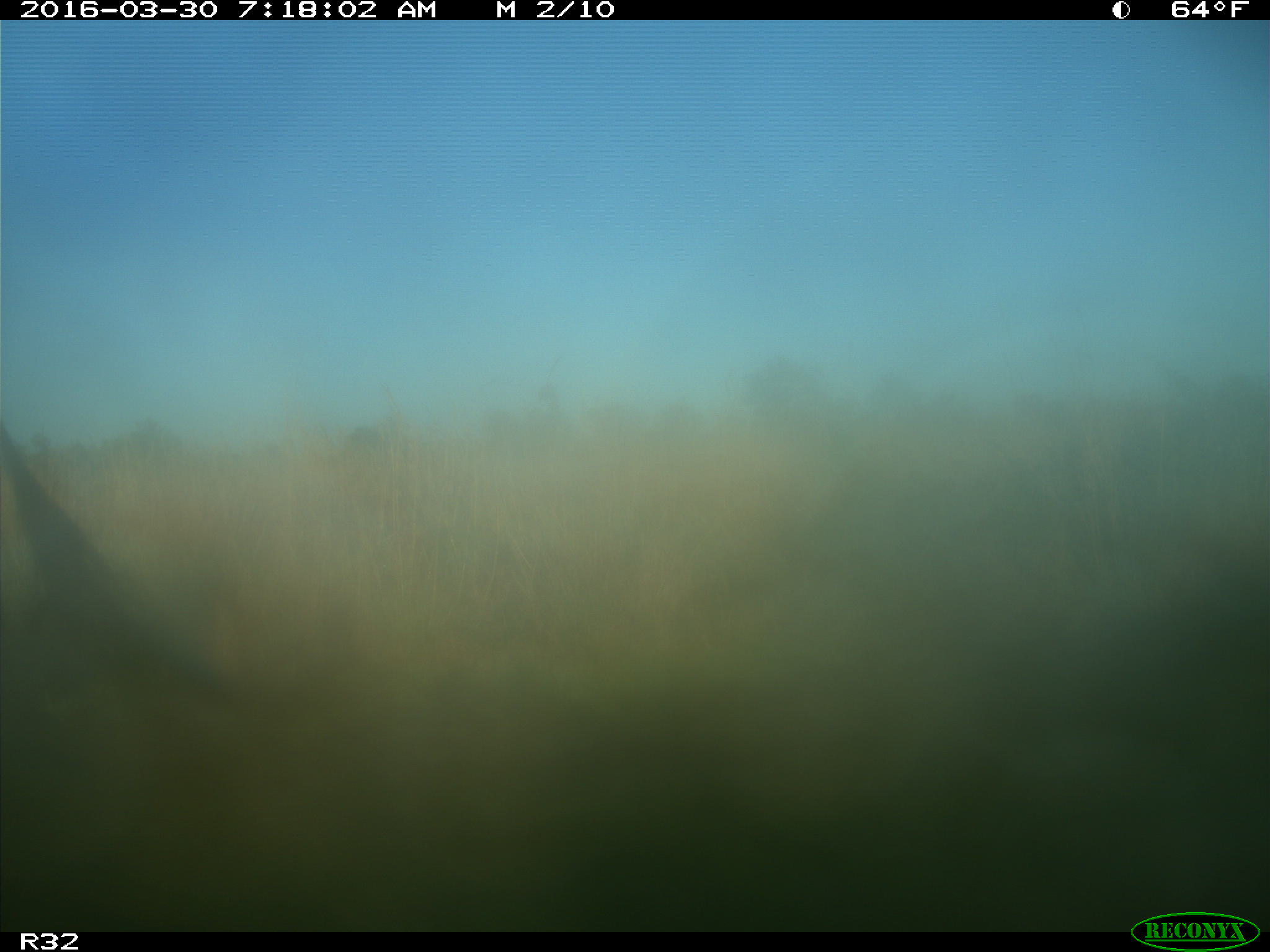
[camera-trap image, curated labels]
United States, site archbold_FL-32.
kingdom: Animalia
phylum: Chordata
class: Mammalia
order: Artiodactyla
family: Bovidae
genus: Bos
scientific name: Bos taurus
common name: domestic cow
Bos taurus (domestic cow).